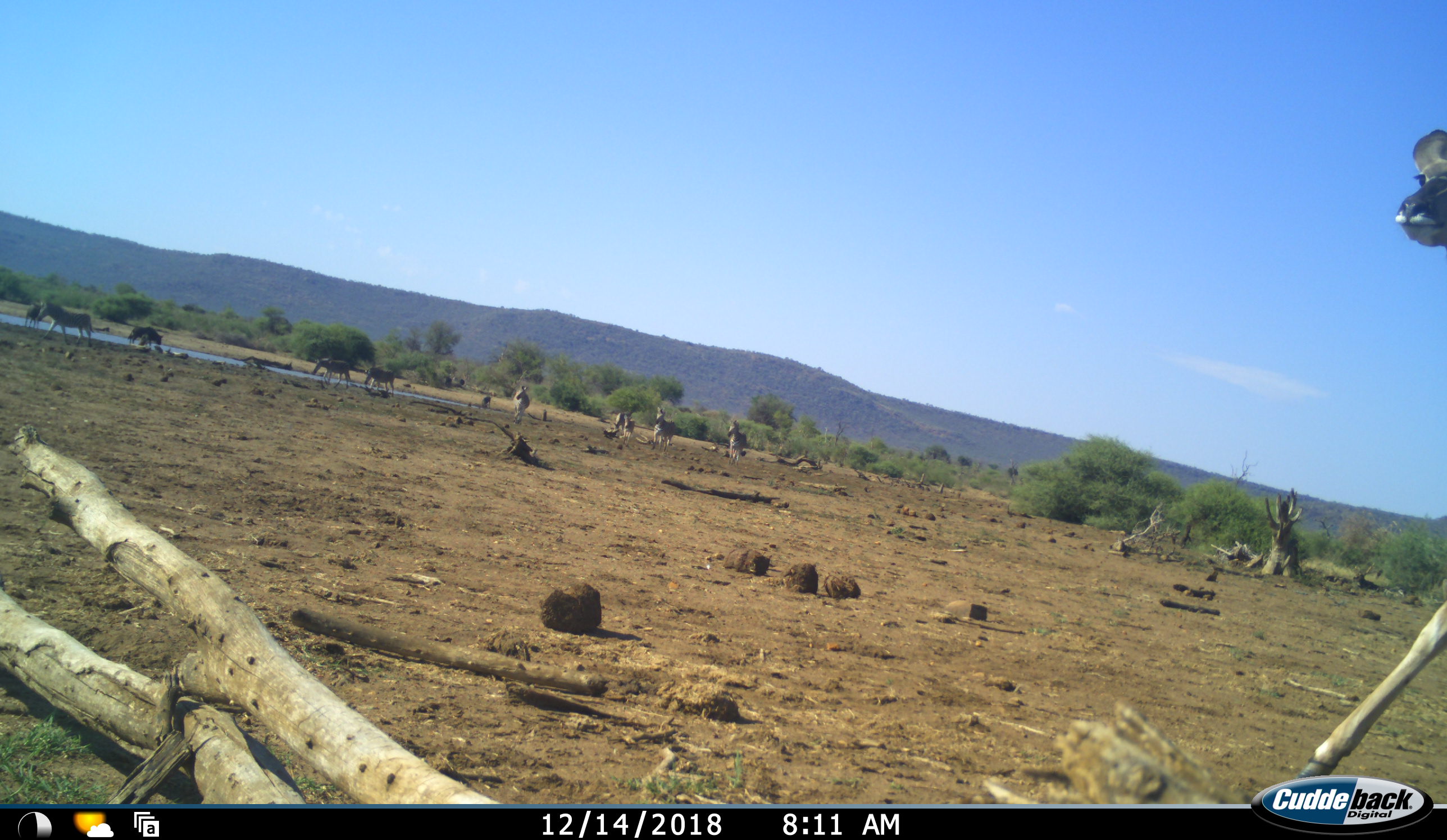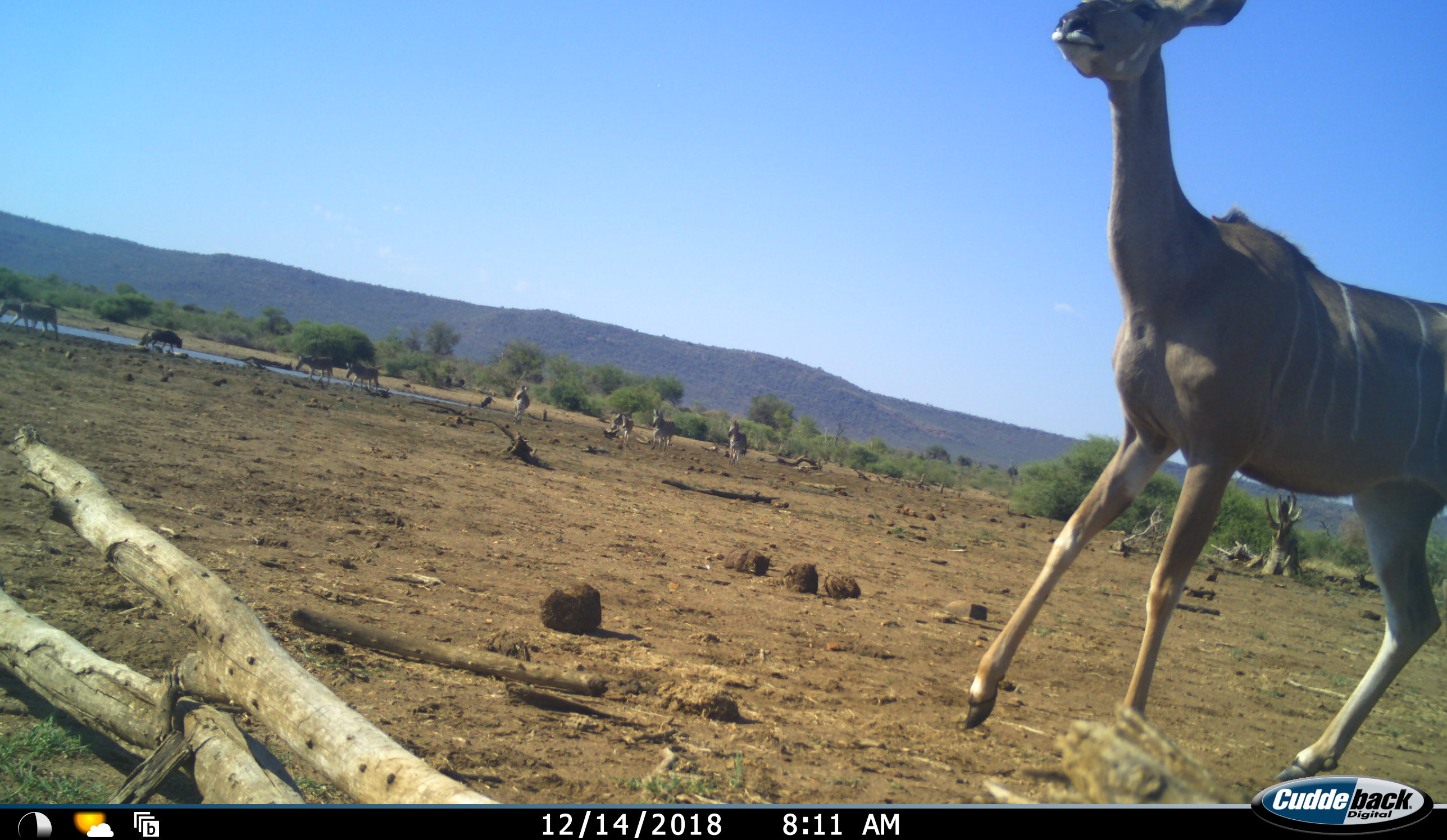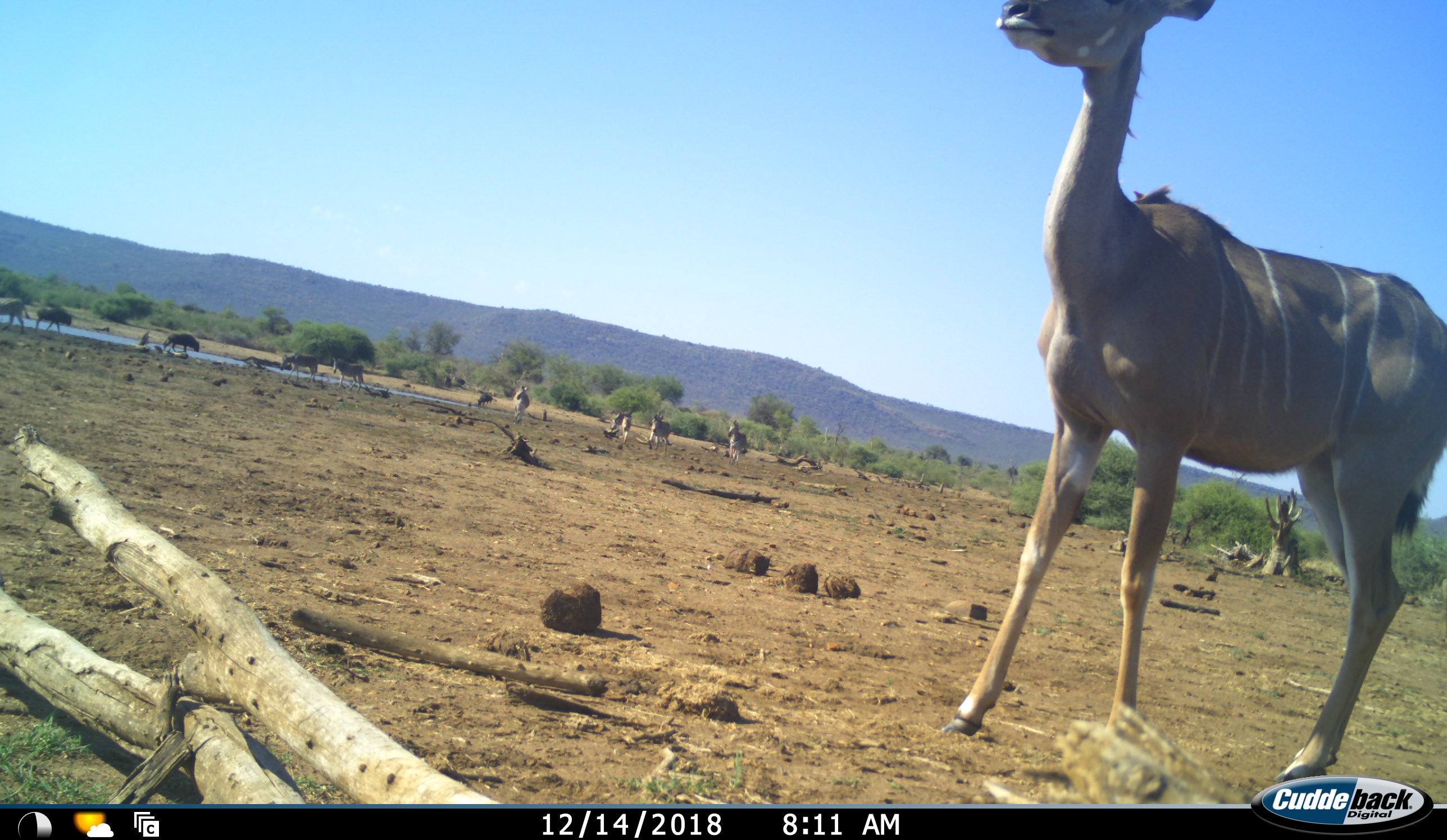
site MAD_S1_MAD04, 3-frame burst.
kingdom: Animalia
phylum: Chordata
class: Mammalia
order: Artiodactyla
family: Bovidae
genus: Tragelaphus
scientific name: Tragelaphus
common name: kudu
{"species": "kudu (Tragelaphus)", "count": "1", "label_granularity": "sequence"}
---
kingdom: Animalia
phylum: Chordata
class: Mammalia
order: Artiodactyla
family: Bovidae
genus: Connochaetes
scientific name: Connochaetes taurinus taurinus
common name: blue wildebeest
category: wildebeestblue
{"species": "wildebeestblue (blue wildebeest) (Connochaetes taurinus taurinus)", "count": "2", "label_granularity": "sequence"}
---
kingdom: Animalia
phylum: Chordata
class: Mammalia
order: Perissodactyla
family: Equidae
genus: Equus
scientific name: Equus quagga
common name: plains zebra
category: zebraplains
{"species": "zebraplains (plains zebra) (Equus quagga)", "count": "8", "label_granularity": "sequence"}